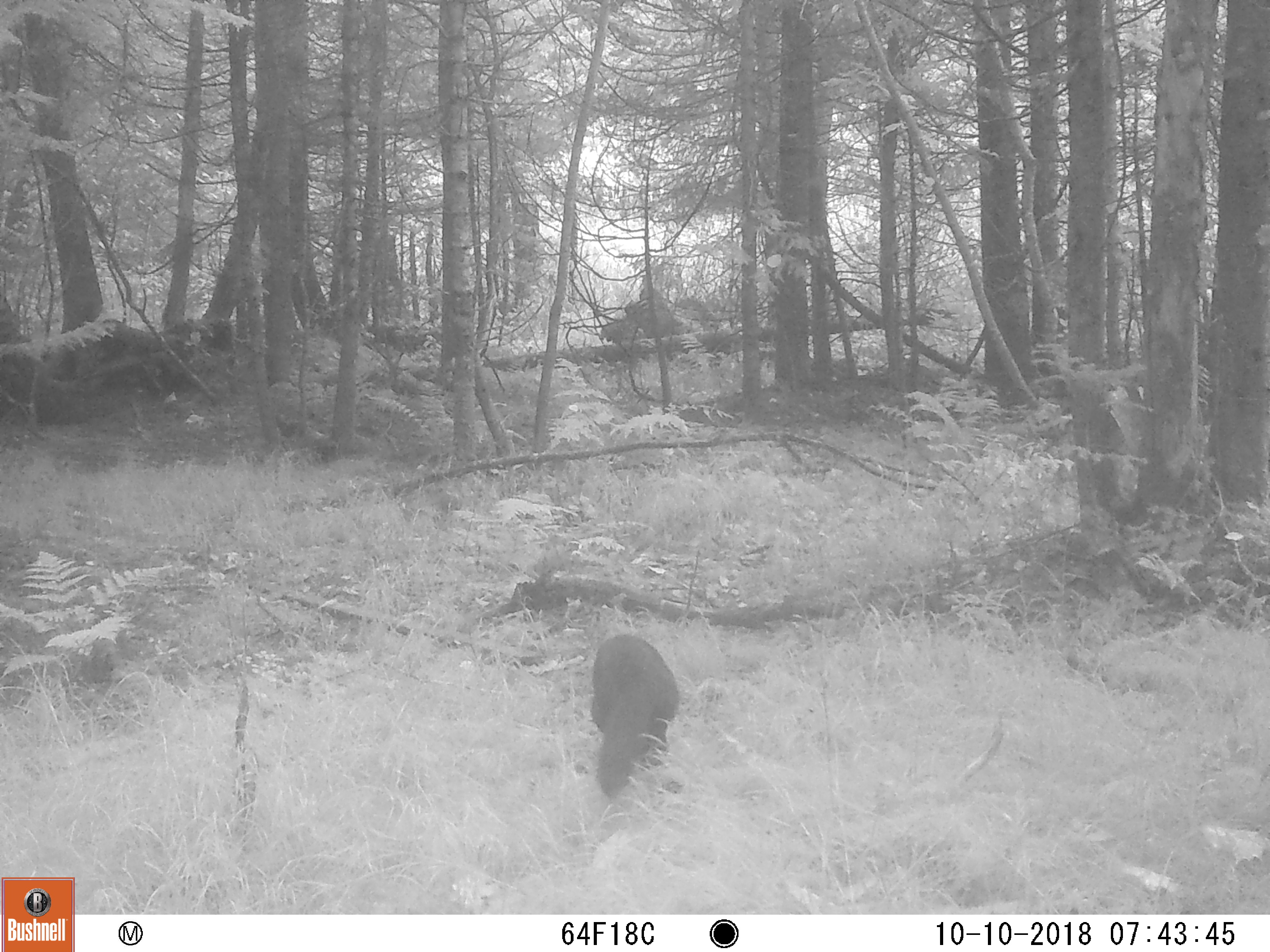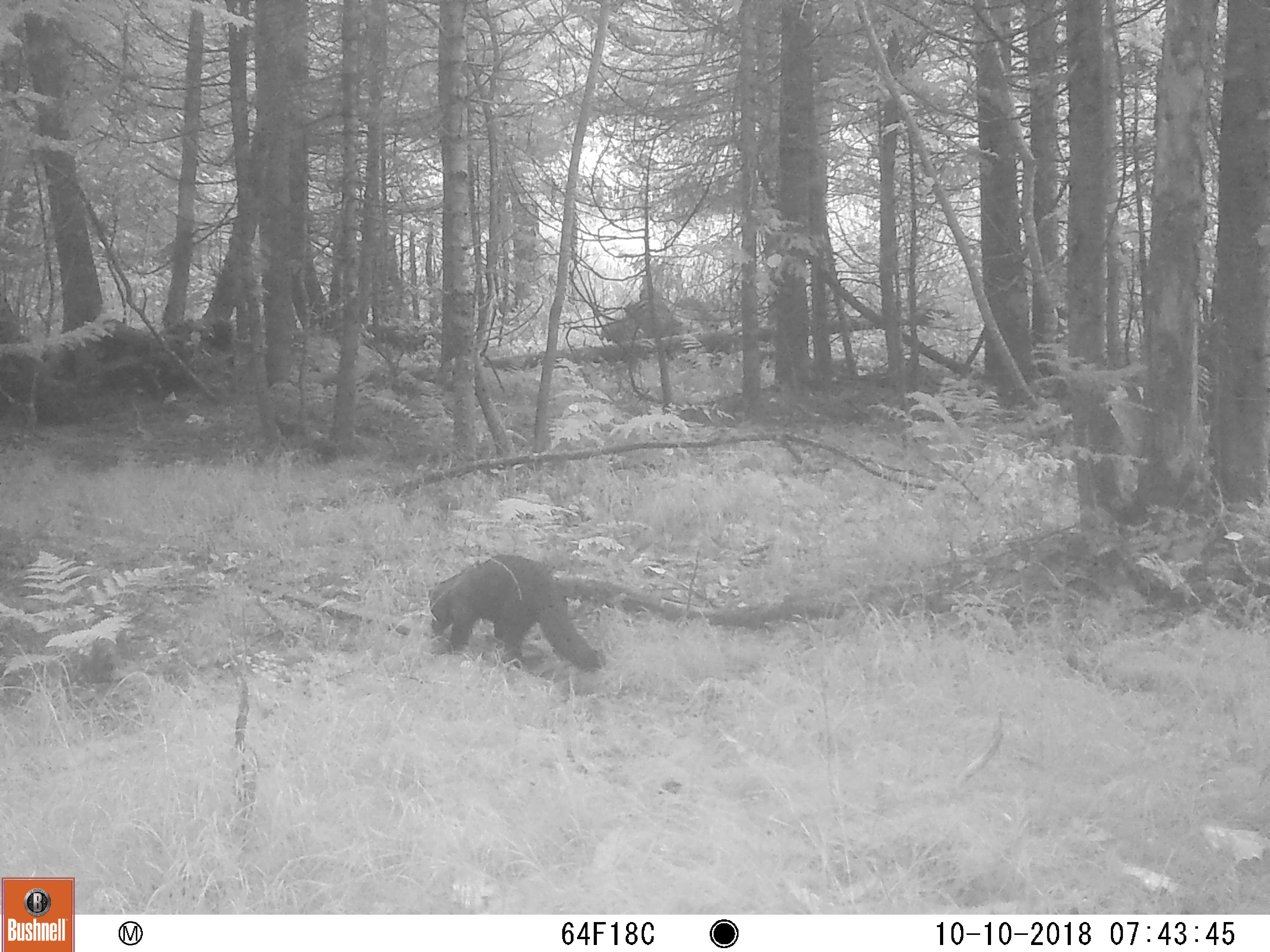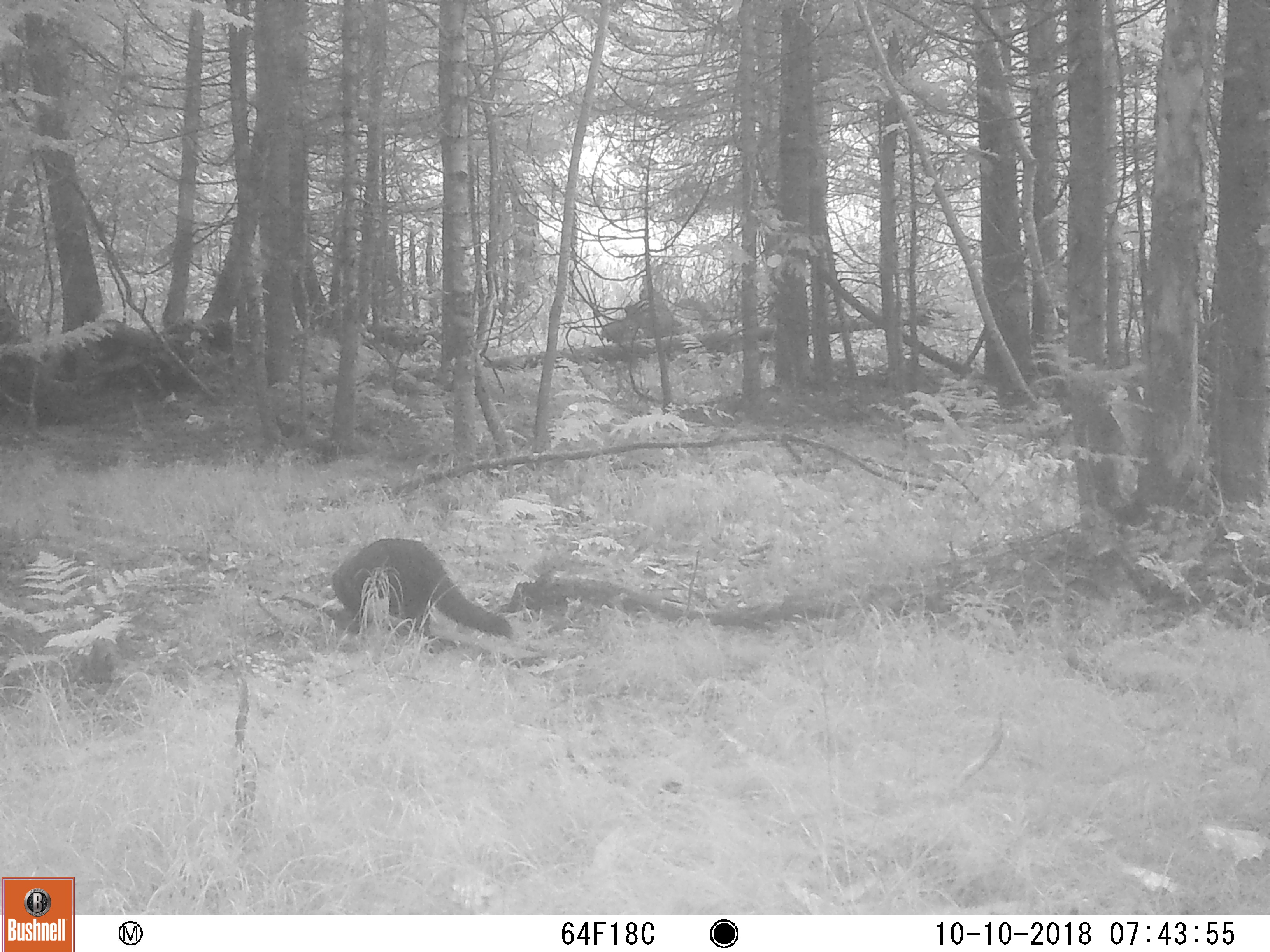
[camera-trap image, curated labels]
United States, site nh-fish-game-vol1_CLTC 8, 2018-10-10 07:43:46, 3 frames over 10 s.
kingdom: Animalia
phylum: Chordata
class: Mammalia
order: Carnivora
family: Mustelidae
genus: Pekania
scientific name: Pekania pennanti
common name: fisher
Fisher (Pekania pennanti).